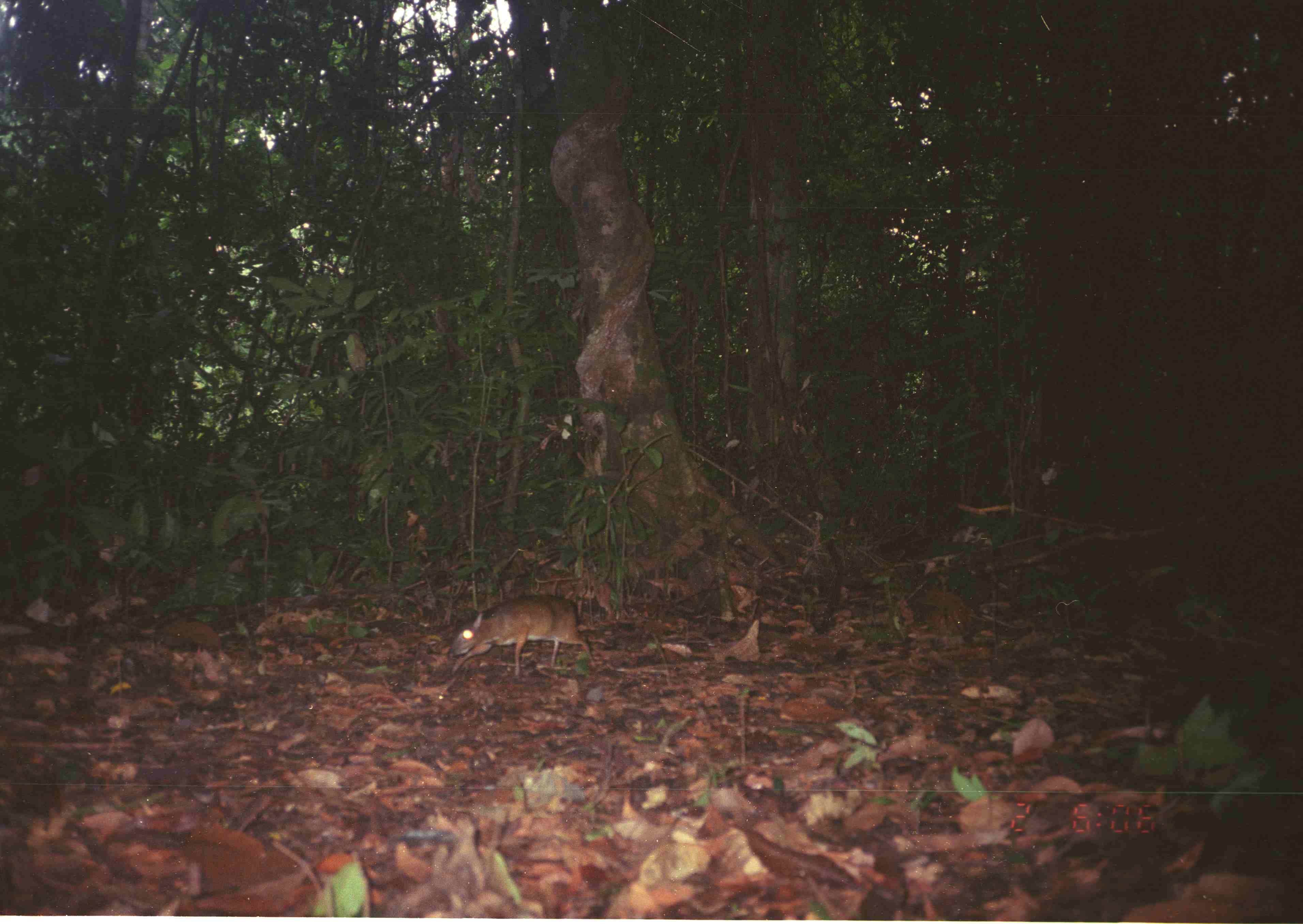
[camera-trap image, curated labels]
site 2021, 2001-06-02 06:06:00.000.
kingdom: Animalia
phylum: Chordata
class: Mammalia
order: Artiodactyla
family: Tragulidae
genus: Tragulus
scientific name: Tragulus napu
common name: greater oriental chevrotain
Tragulus napu (greater oriental chevrotain), count 1.